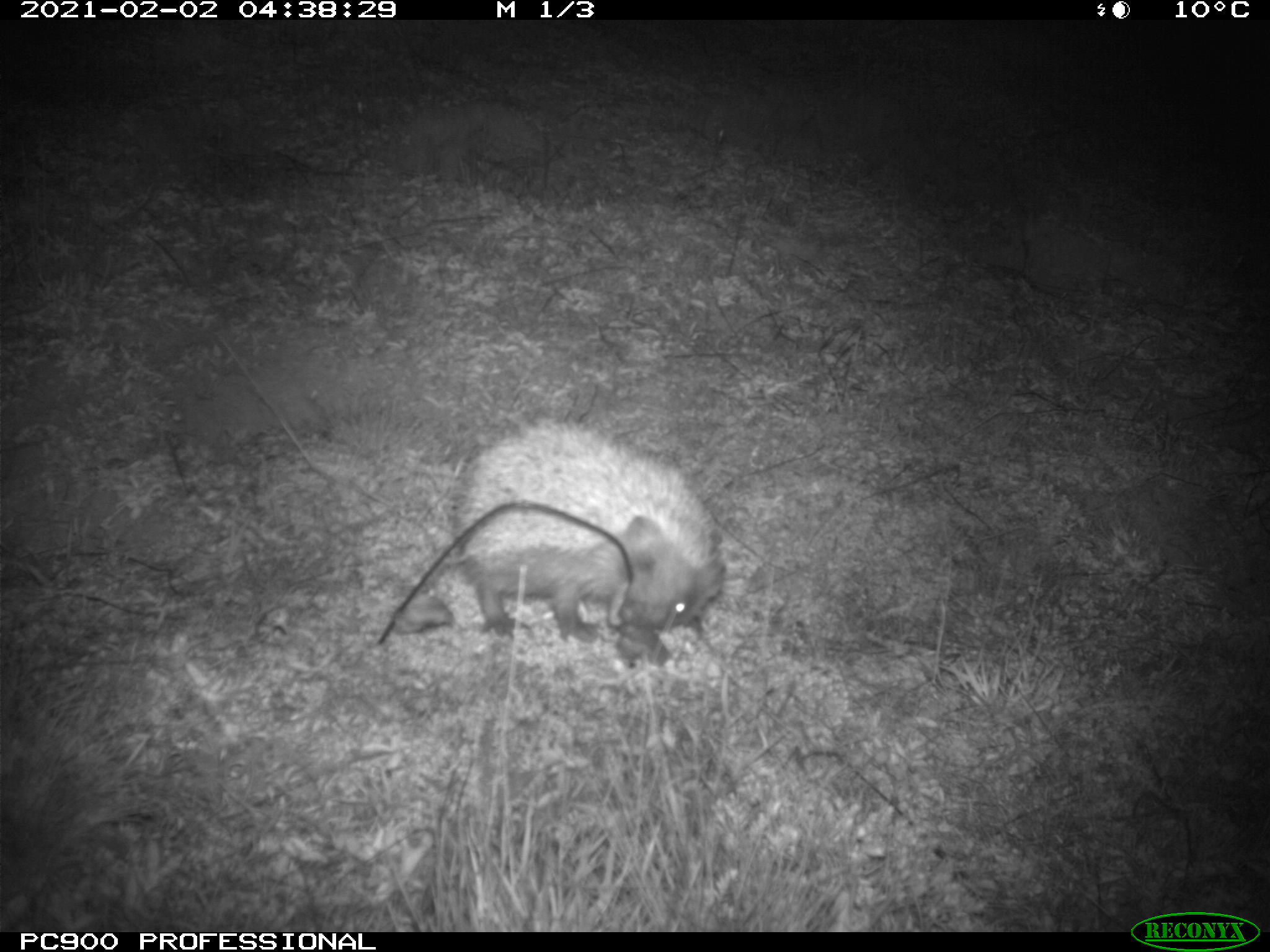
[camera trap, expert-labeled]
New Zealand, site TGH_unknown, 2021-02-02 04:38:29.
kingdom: Animalia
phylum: Chordata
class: Mammalia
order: Eulipotyphla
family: Erinaceidae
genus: Erinaceus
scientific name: Erinaceus europaeus europaeus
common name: european hedgehog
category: hedgehog